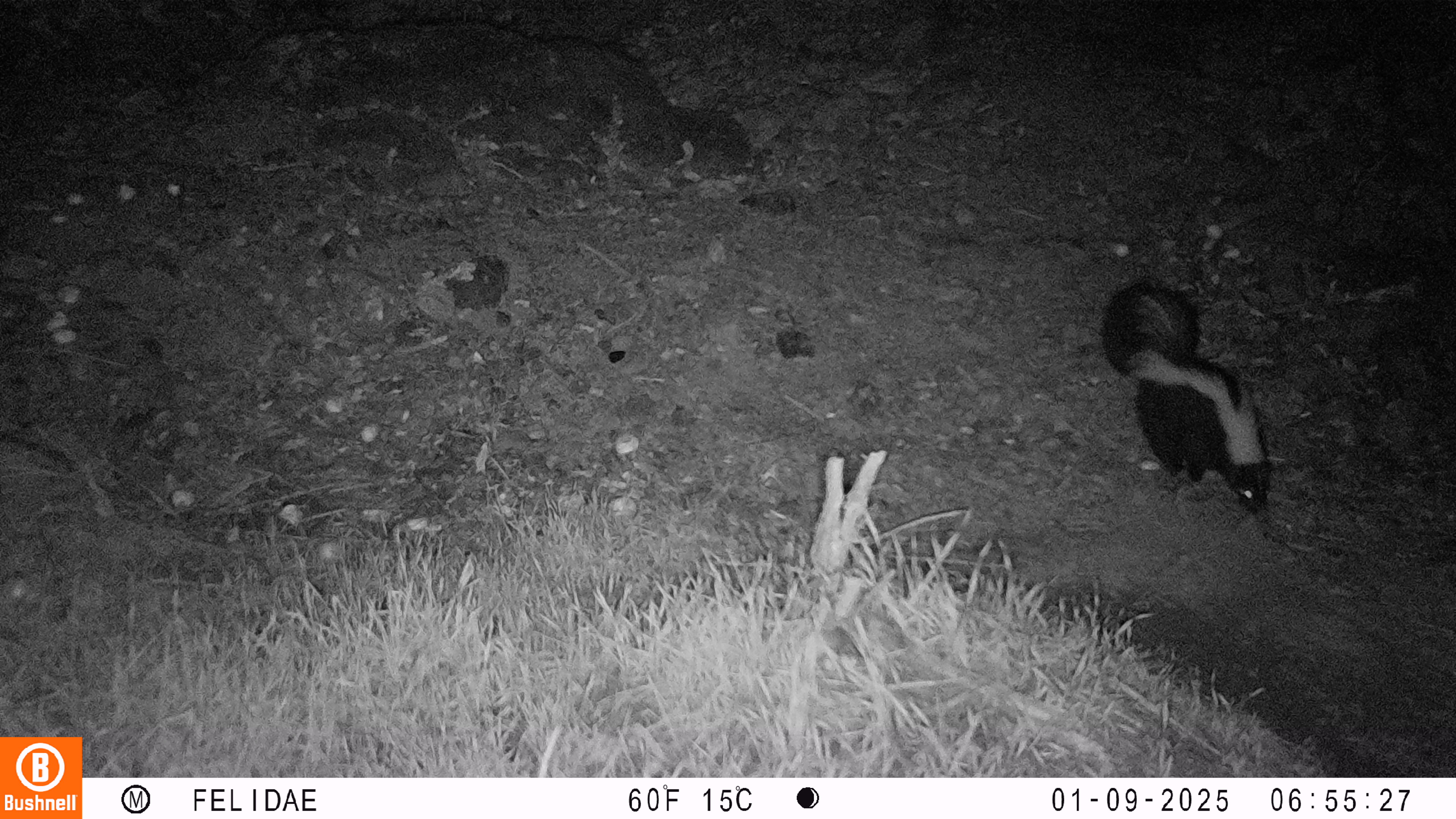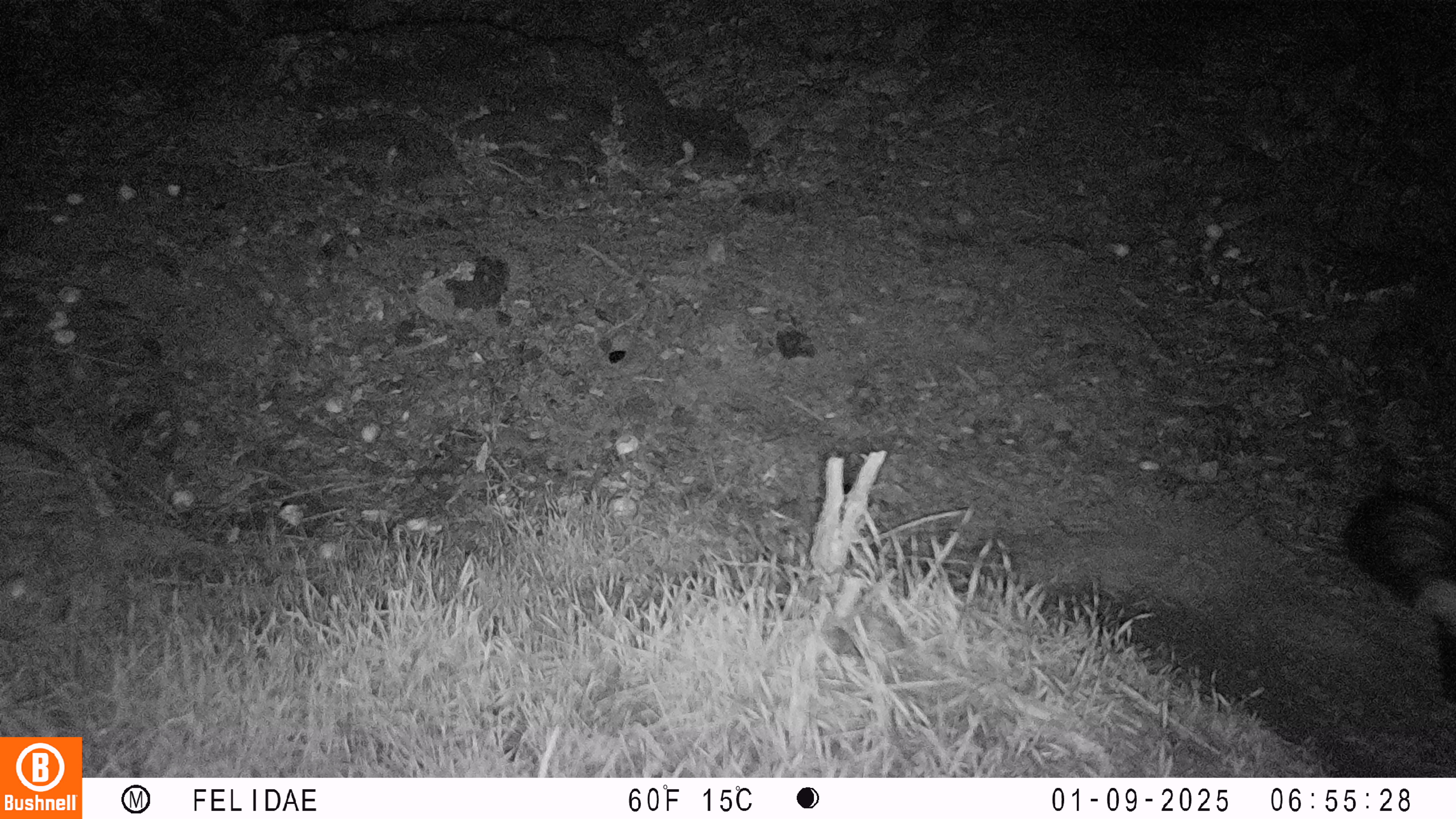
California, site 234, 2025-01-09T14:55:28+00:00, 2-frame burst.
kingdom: Animalia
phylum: Chordata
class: Mammalia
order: Carnivora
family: Mephitidae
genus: Mephitis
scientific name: Mephitis mephitis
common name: striped skunk